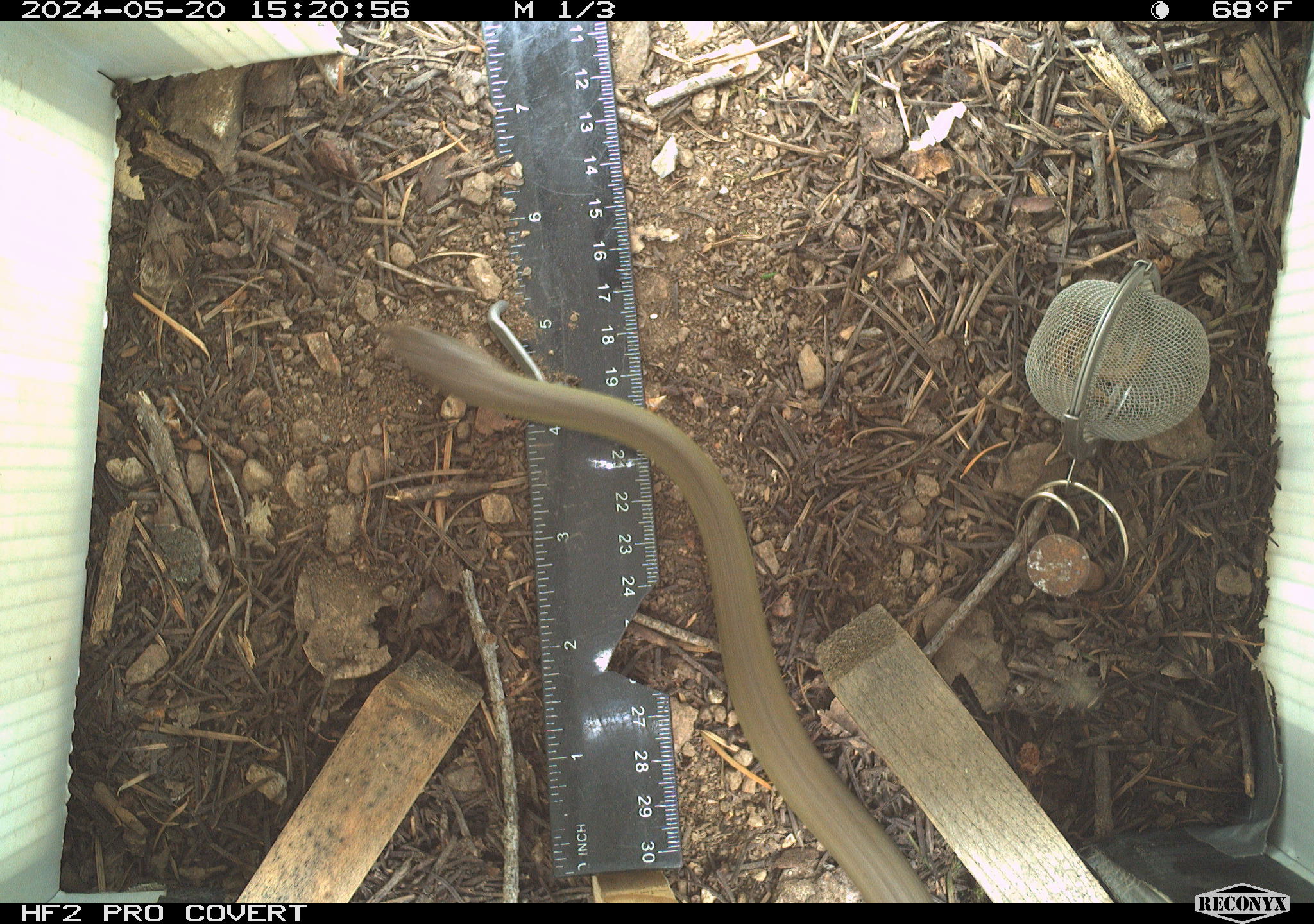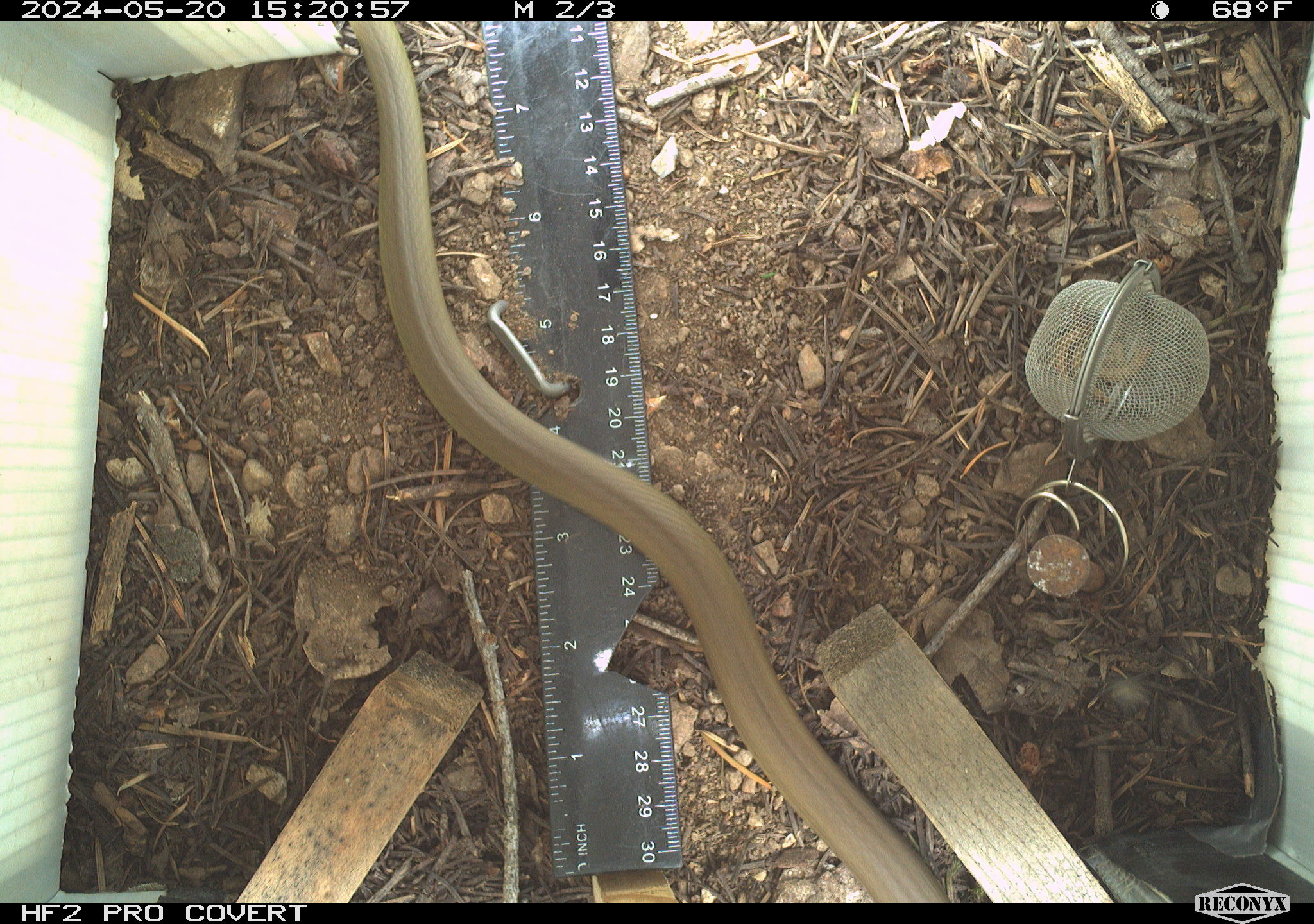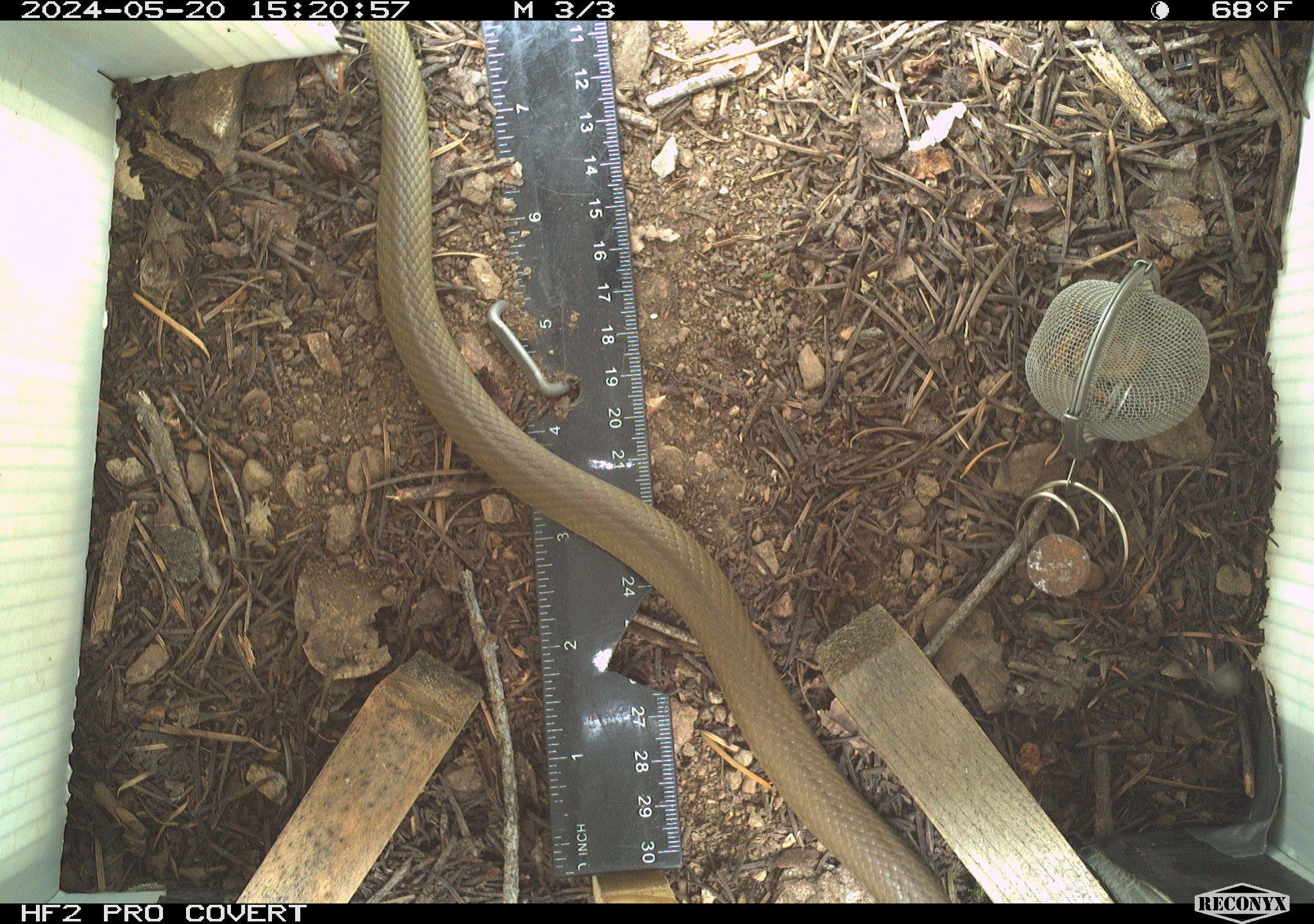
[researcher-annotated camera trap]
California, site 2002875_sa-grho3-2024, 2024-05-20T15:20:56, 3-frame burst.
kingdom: Animalia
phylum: Chordata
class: Reptilia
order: Squamata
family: Colubridae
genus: Coluber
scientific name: Coluber constrictor mormon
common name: western yellow-bellied racer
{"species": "western yellow-bellied racer (Coluber constrictor mormon)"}